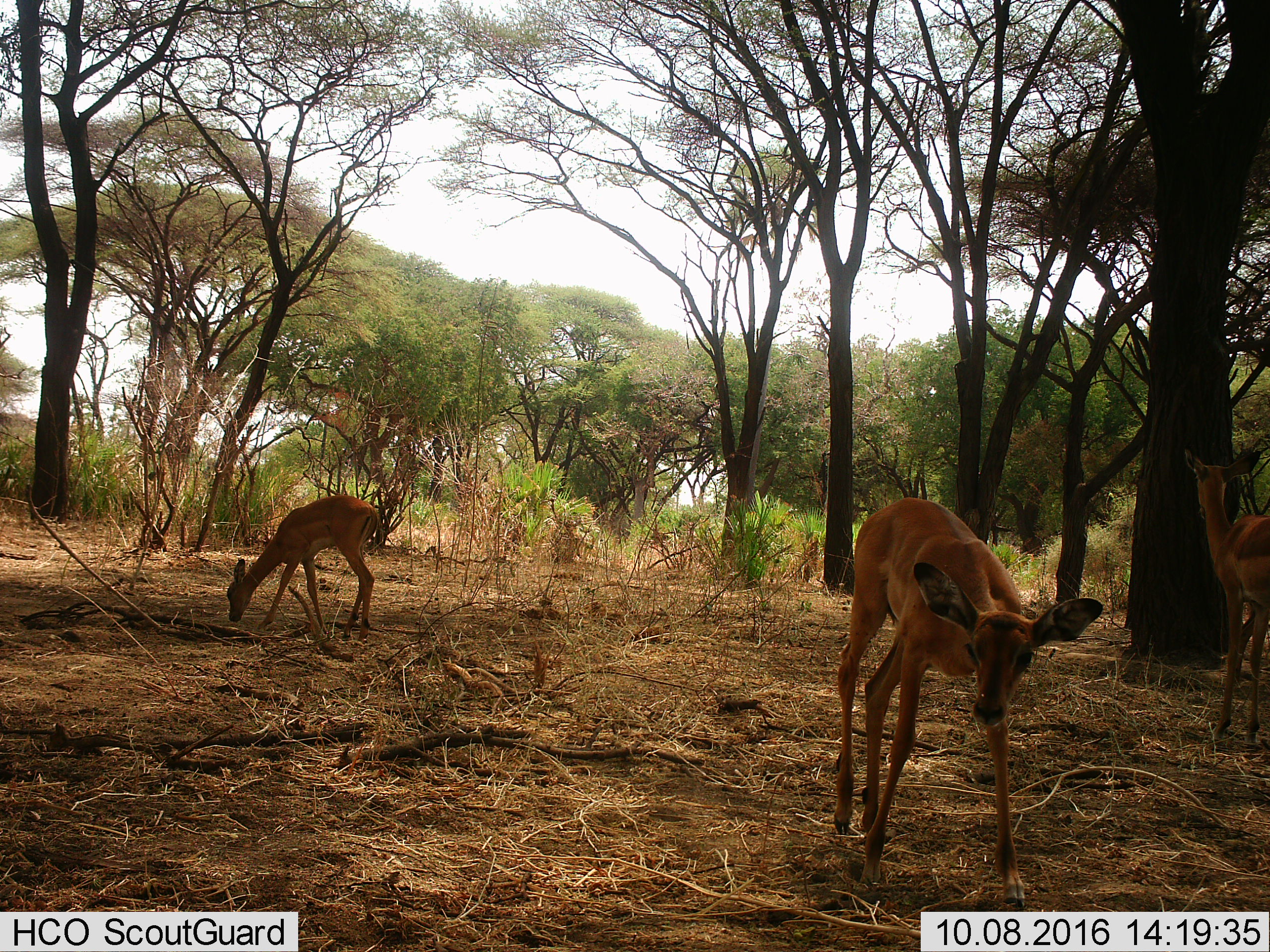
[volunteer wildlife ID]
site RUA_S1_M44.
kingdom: Animalia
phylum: Chordata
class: Mammalia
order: Artiodactyla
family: Bovidae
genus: Aepyceros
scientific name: Aepyceros melampus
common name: impala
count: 3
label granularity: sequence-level